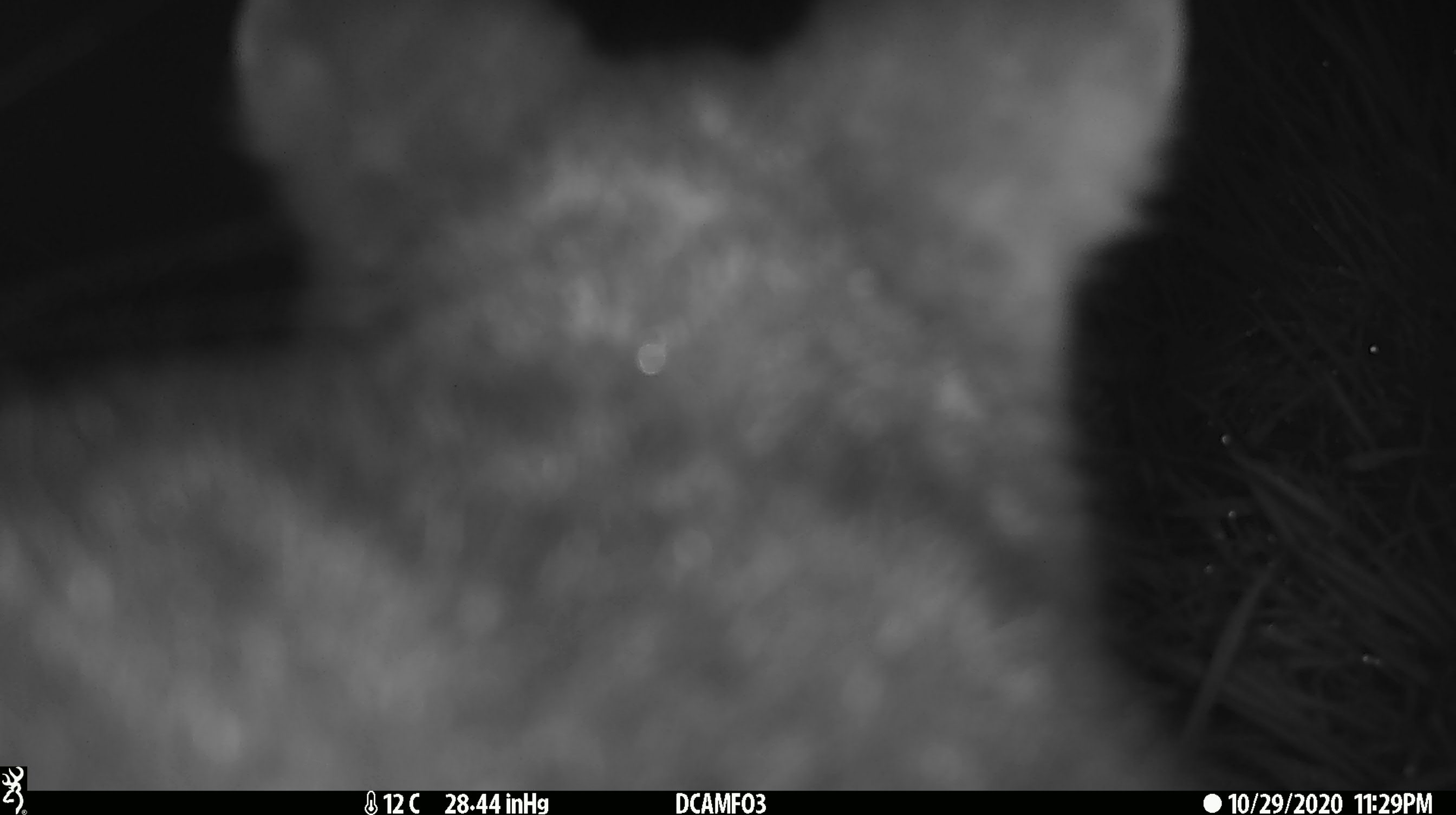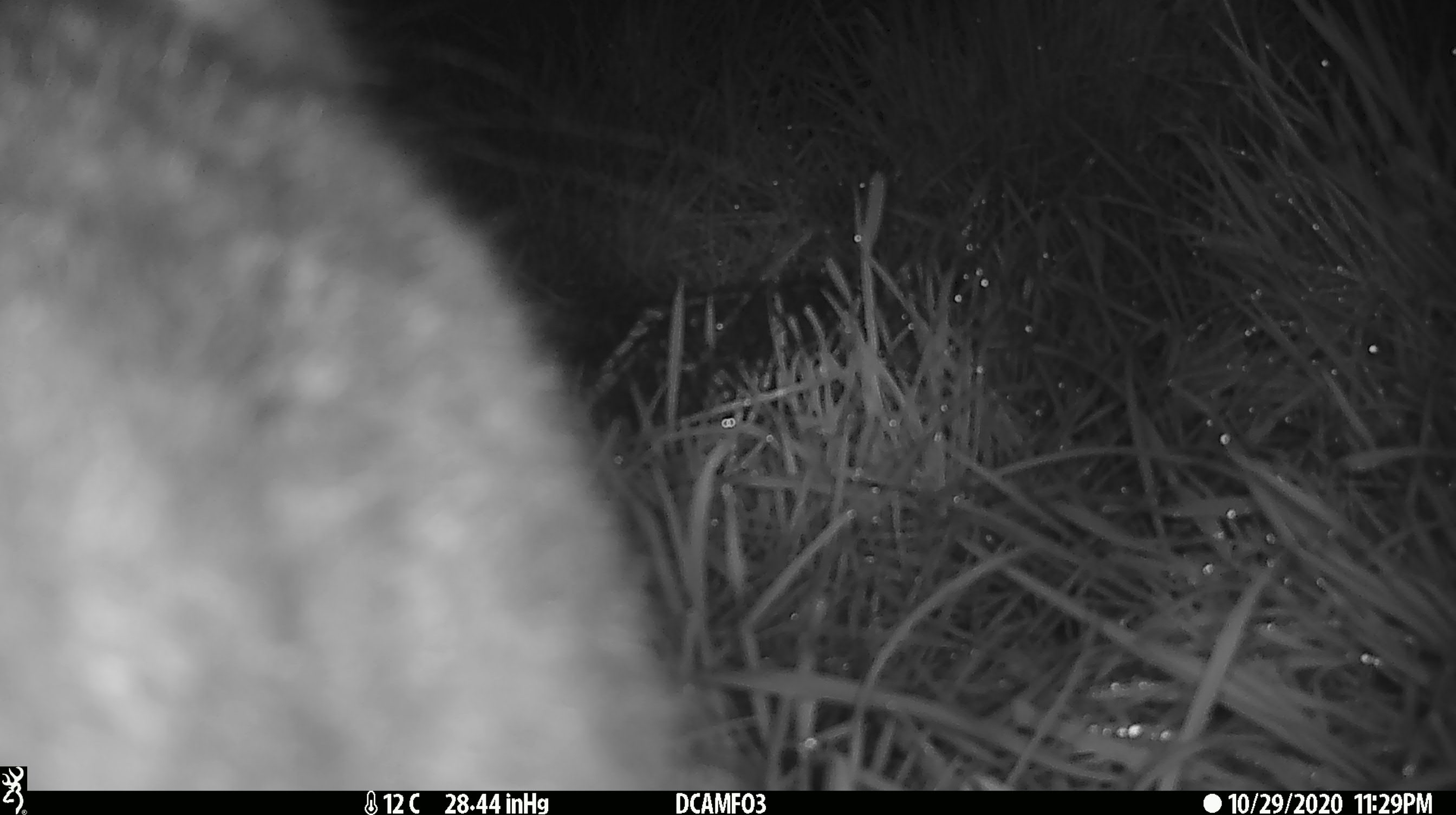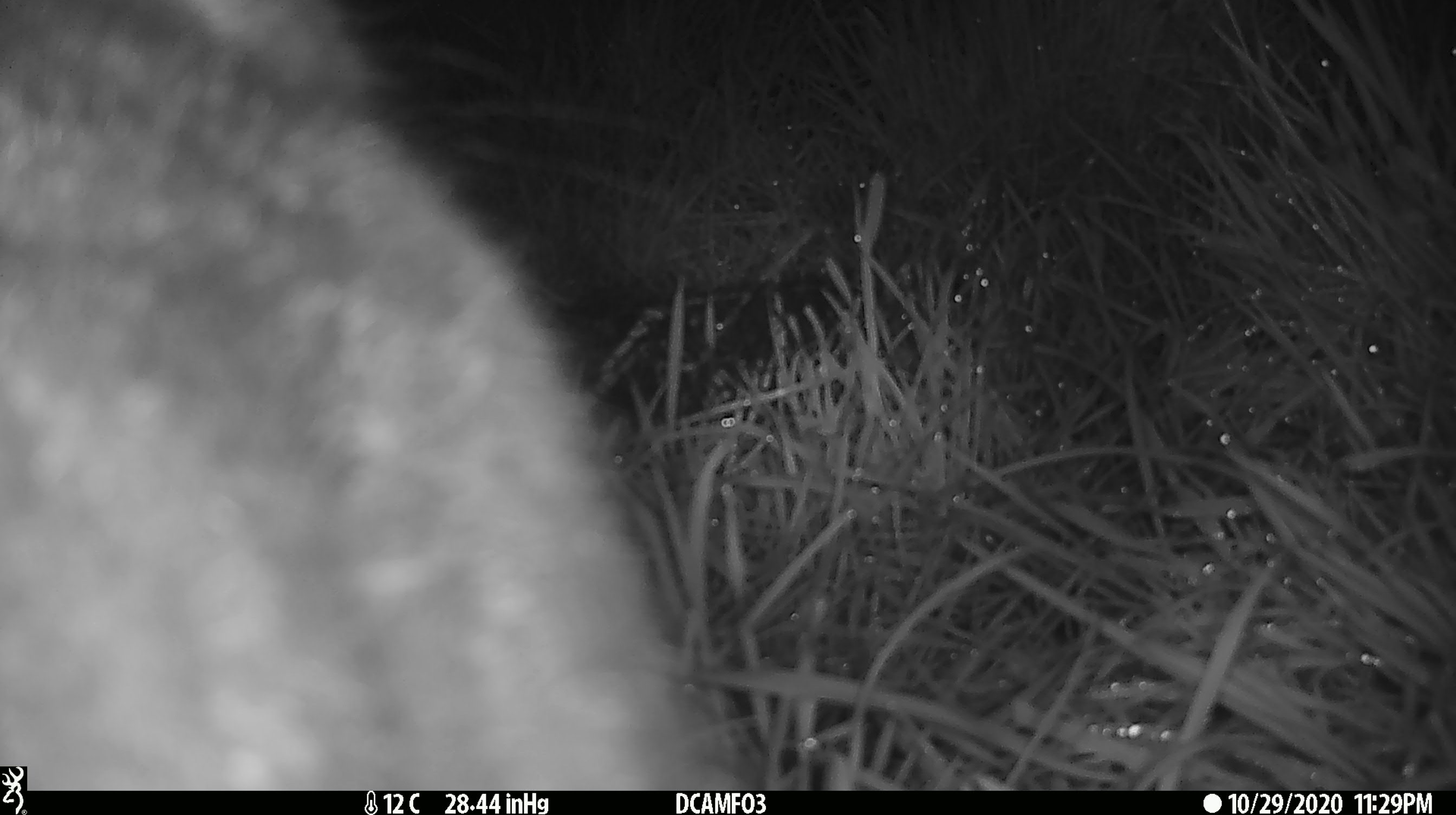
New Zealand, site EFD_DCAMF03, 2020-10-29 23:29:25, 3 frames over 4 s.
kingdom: Animalia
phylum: Chordata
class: Mammalia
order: Diprotodontia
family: Phalangeridae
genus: Trichosurus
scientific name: Trichosurus vulpecula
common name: common brushtail possum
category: possum